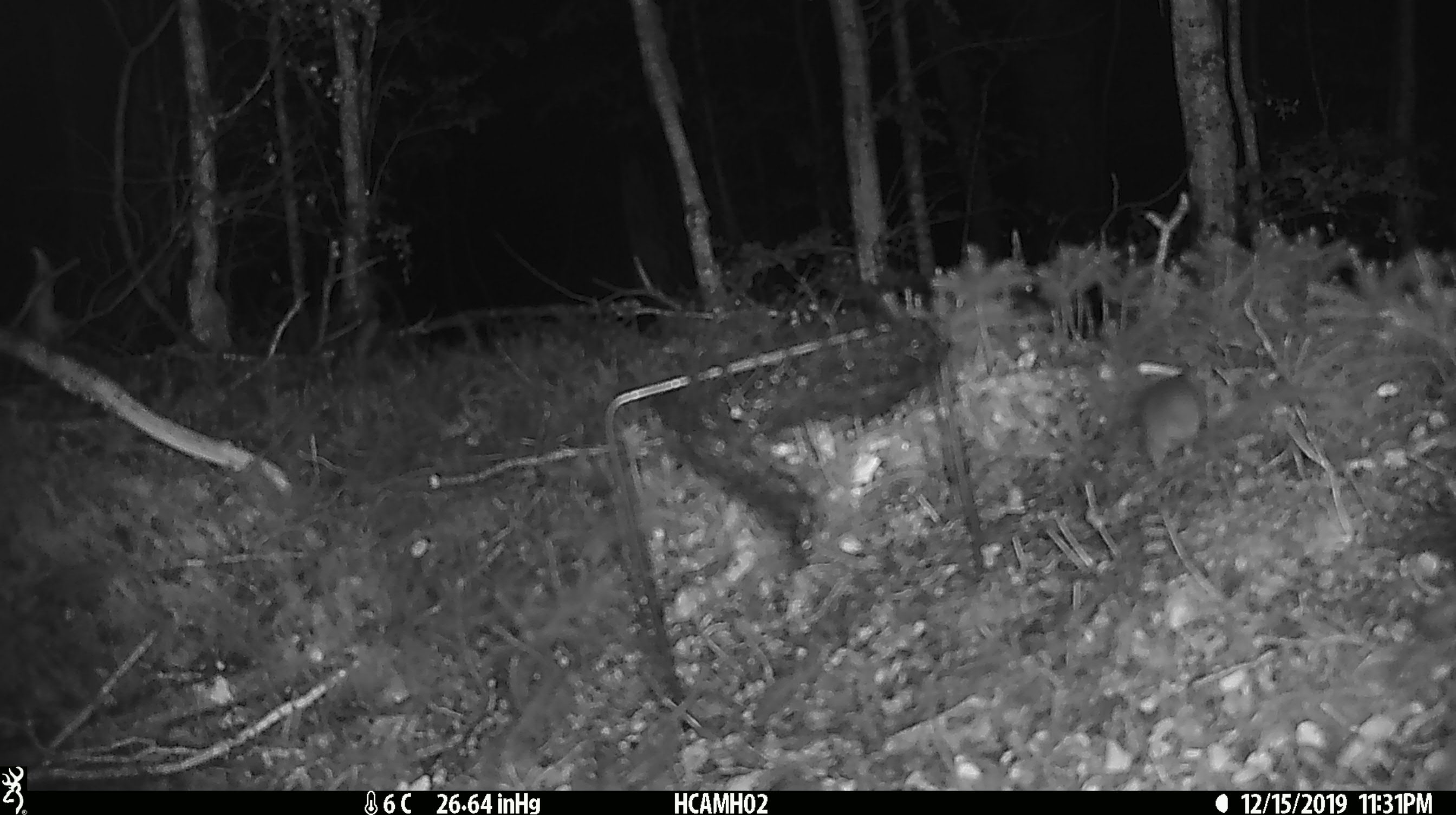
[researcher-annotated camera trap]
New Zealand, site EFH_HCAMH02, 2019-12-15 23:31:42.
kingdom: Animalia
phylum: Chordata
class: Mammalia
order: Rodentia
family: Muridae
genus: Mus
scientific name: Mus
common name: mouse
Mouse (Mus).